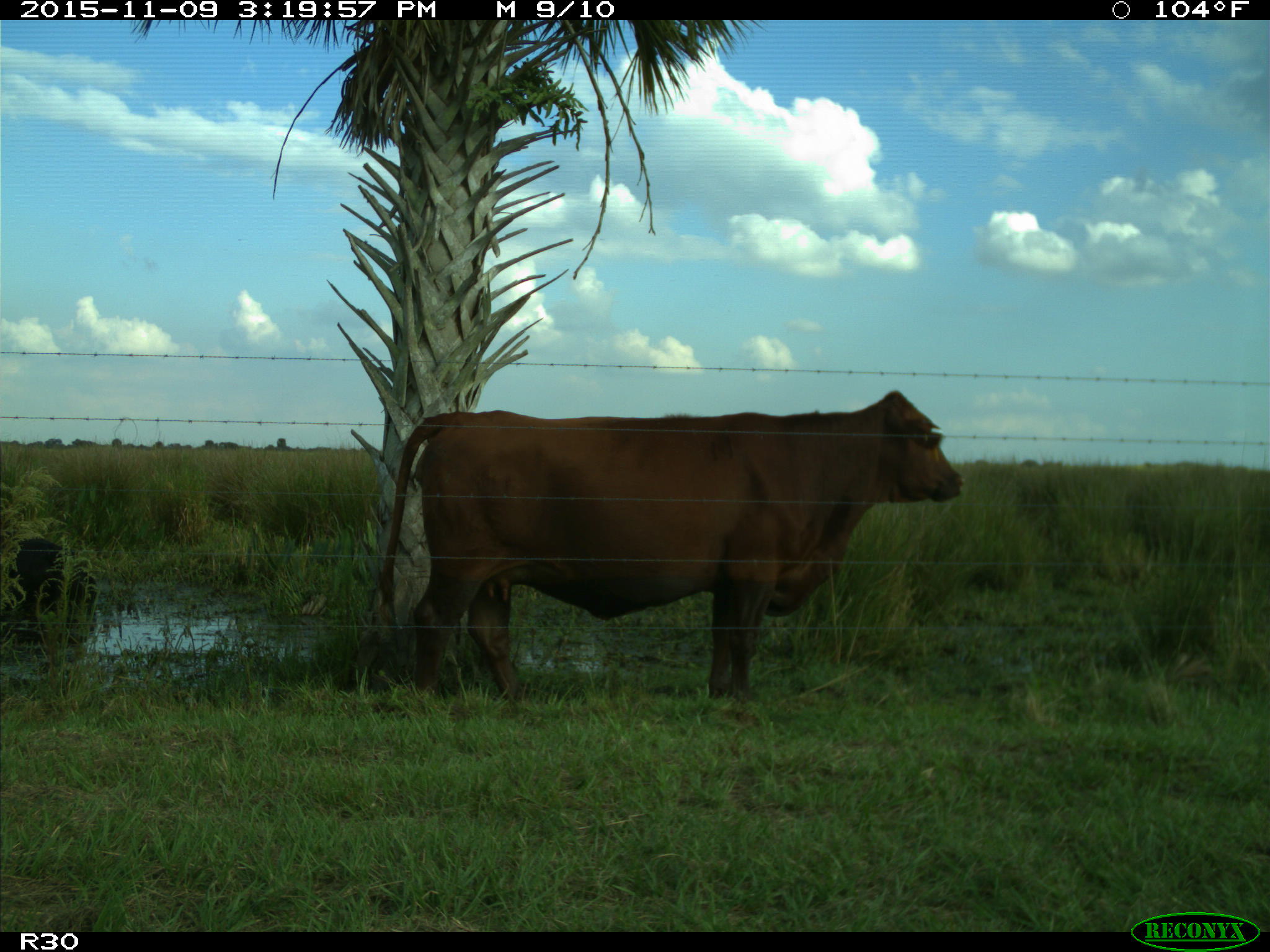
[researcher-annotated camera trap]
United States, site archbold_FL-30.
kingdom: Animalia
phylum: Chordata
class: Mammalia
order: Artiodactyla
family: Bovidae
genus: Bos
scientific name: Bos taurus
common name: domestic cow